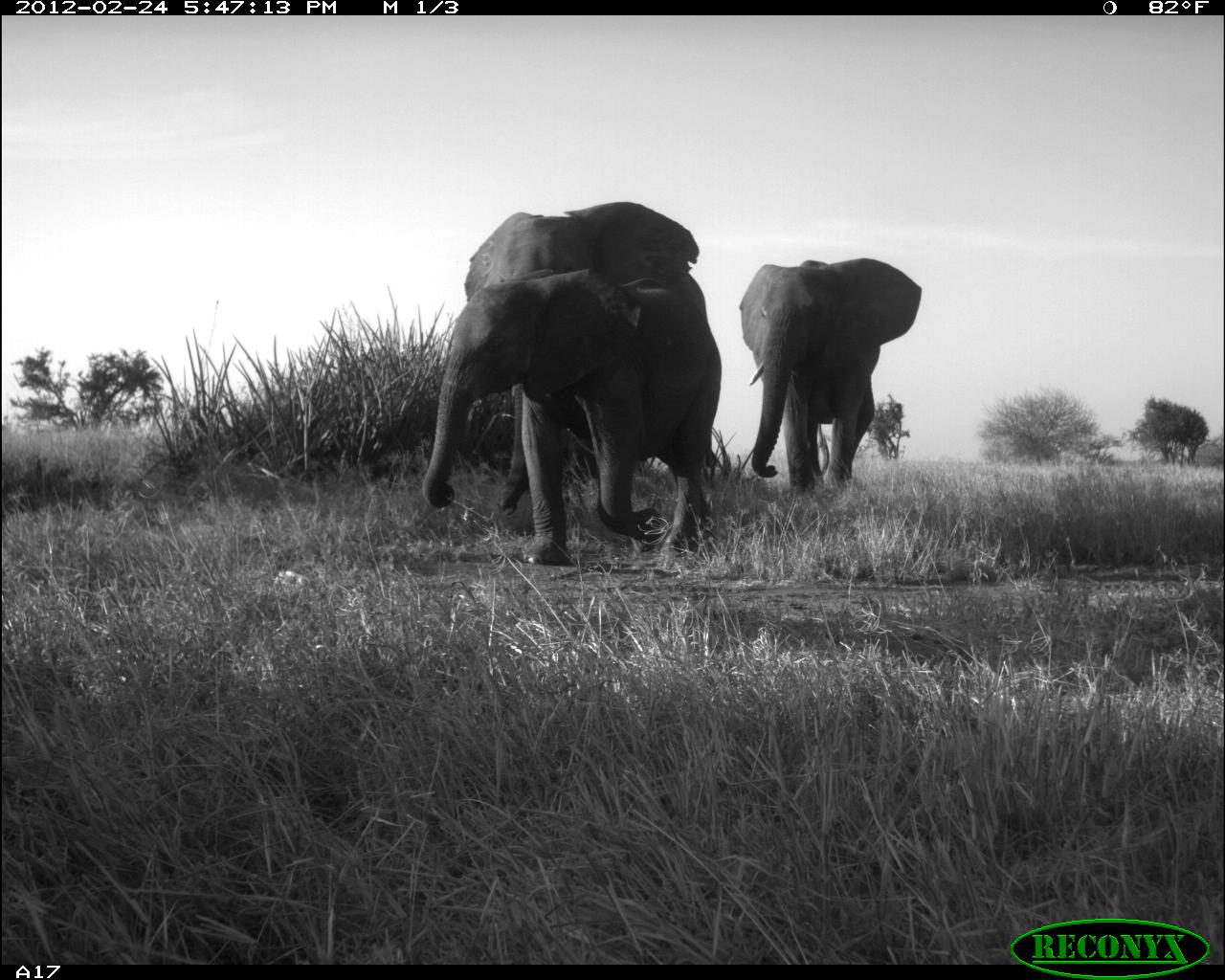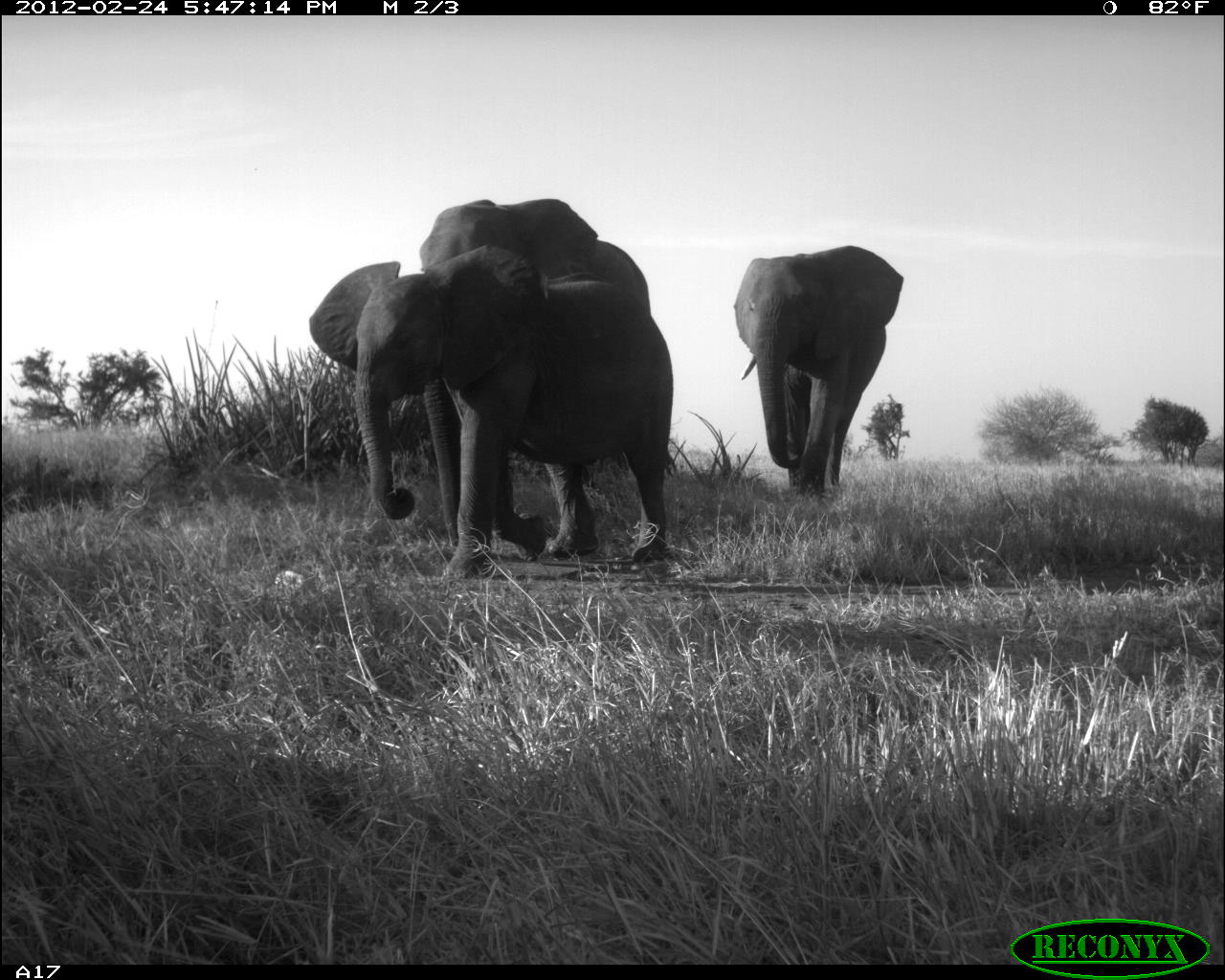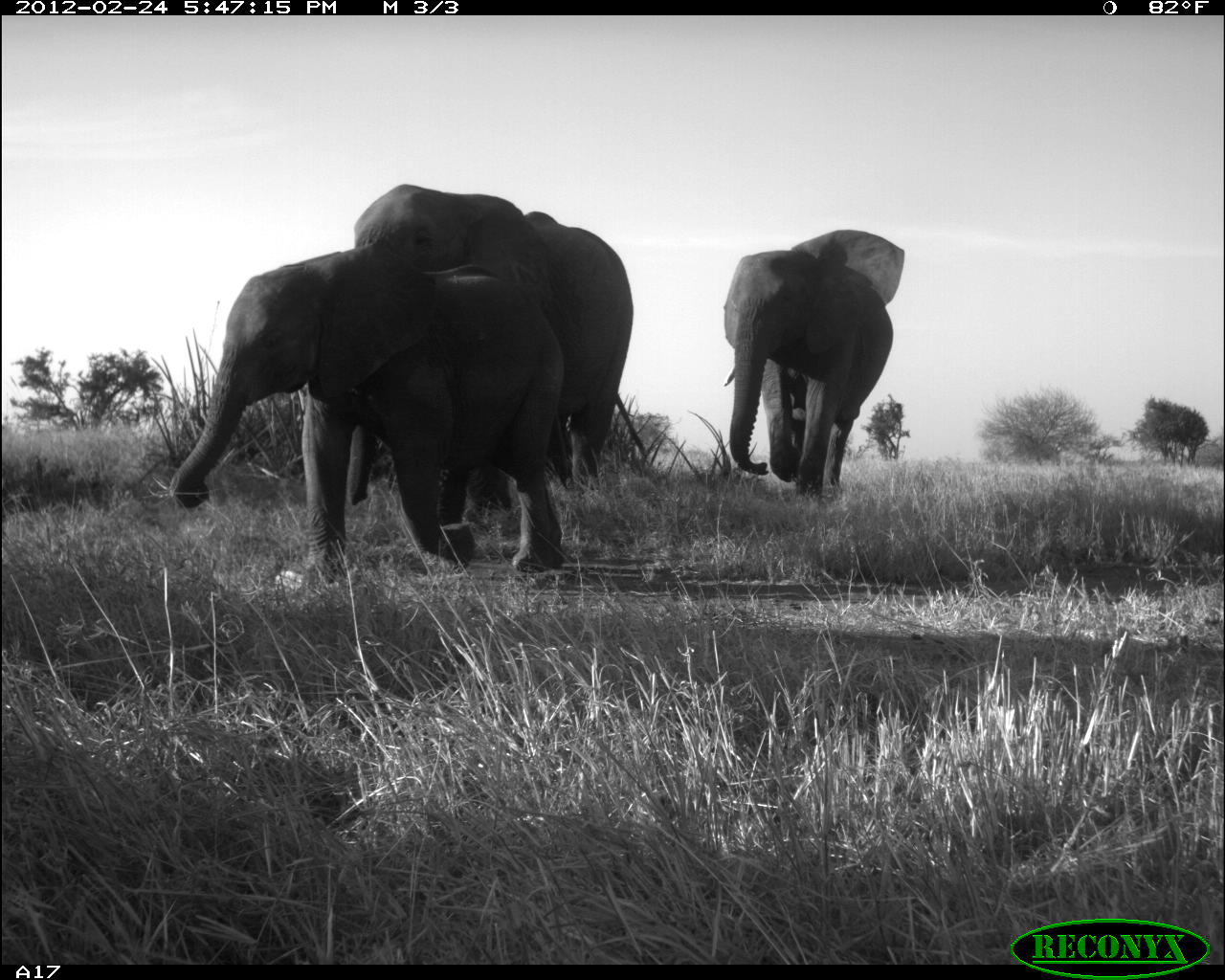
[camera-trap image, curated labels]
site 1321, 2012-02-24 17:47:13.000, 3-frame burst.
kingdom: Animalia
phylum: Chordata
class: Mammalia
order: Proboscidea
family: Elephantidae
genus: Loxodonta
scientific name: Loxodonta africana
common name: african bush elephant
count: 3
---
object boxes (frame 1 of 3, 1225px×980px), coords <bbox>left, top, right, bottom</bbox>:
loxodonta africana: <bbox>421, 268, 721, 567</bbox>; <bbox>465, 201, 699, 516</bbox>; <bbox>739, 257, 922, 501</bbox>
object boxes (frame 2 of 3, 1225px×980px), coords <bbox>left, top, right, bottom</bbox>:
loxodonta africana: <bbox>308, 244, 673, 580</bbox>; <bbox>419, 198, 651, 560</bbox>; <bbox>733, 245, 904, 496</bbox>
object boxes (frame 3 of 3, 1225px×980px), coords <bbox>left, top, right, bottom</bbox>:
loxodonta africana: <bbox>170, 244, 565, 581</bbox>; <bbox>350, 183, 645, 528</bbox>; <bbox>722, 228, 905, 499</bbox>